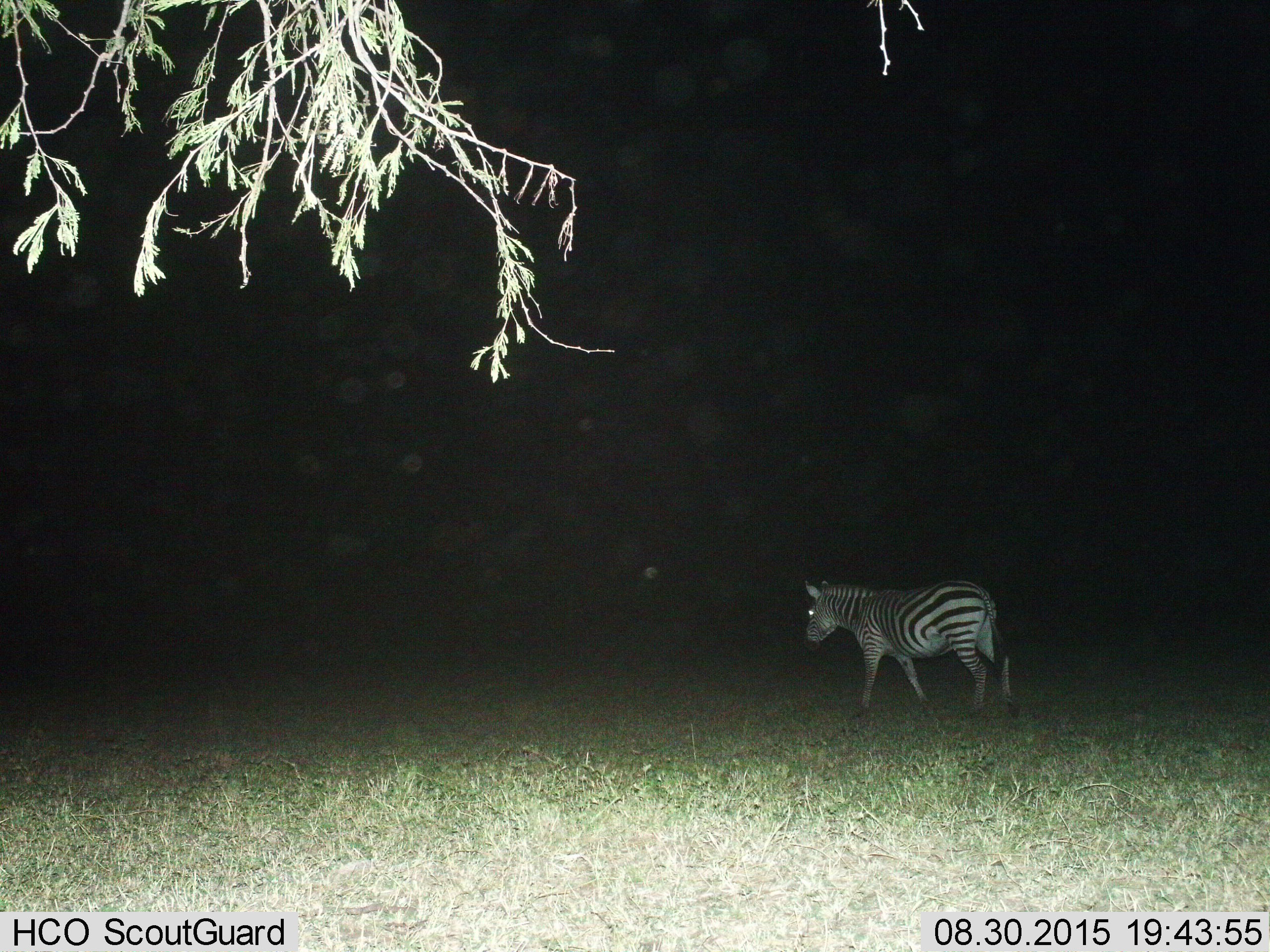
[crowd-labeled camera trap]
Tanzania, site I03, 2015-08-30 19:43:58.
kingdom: Animalia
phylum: Chordata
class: Mammalia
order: Perissodactyla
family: Equidae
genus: Equus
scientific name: Equus quagga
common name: plains zebra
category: zebra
Zebra (plains zebra) (Equus quagga), count 1. Behavior (volunteer vote fractions): standing 20%, resting 0%, moving 80%, interacting 0%. Young present (vote fraction): 0%. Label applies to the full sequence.